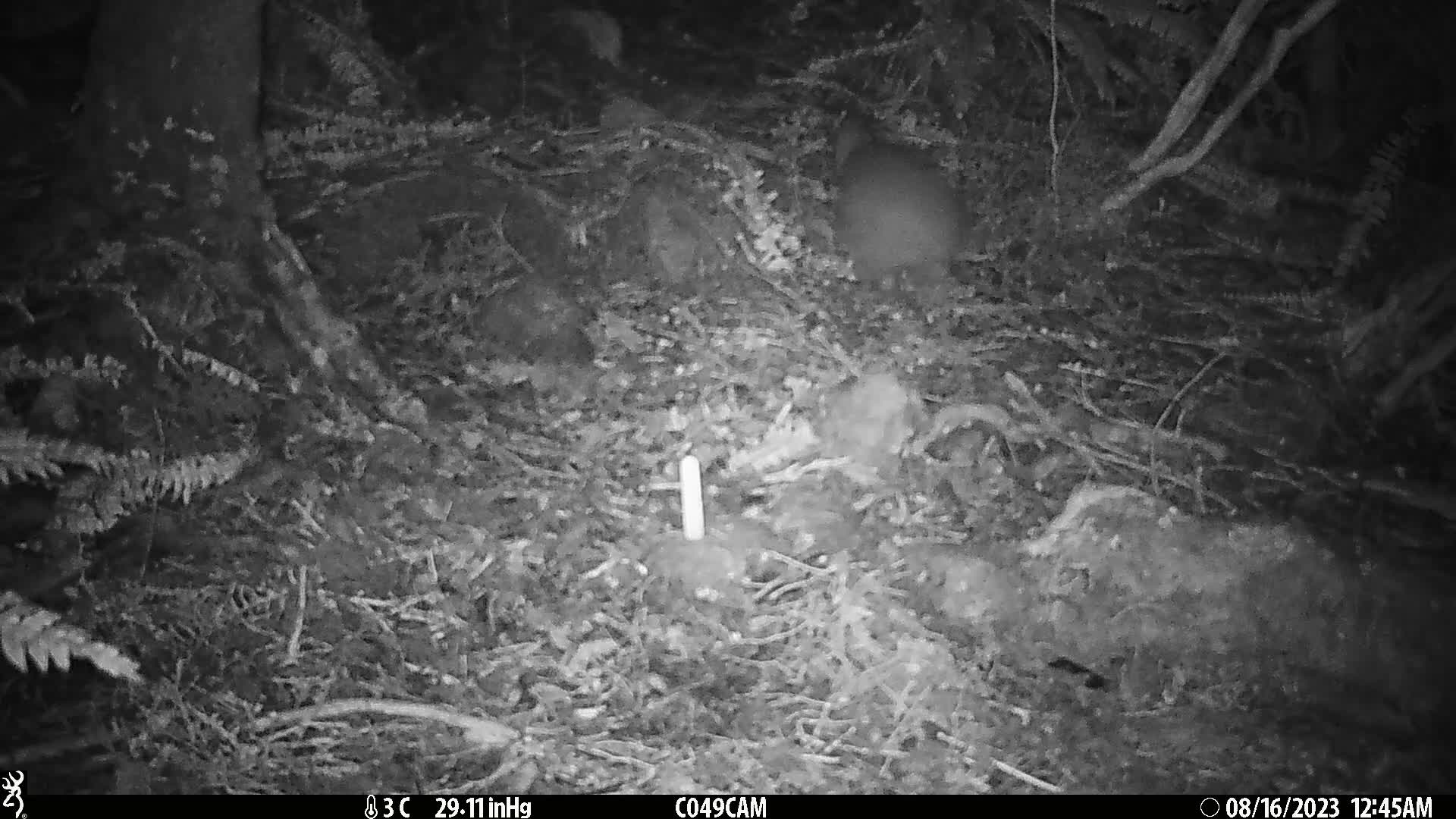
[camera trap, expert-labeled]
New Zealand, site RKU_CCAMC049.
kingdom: Animalia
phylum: Chordata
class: Aves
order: Apterygiformes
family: Apterygidae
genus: Apteryx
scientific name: Apteryx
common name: kiwi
Kiwi (Apteryx).